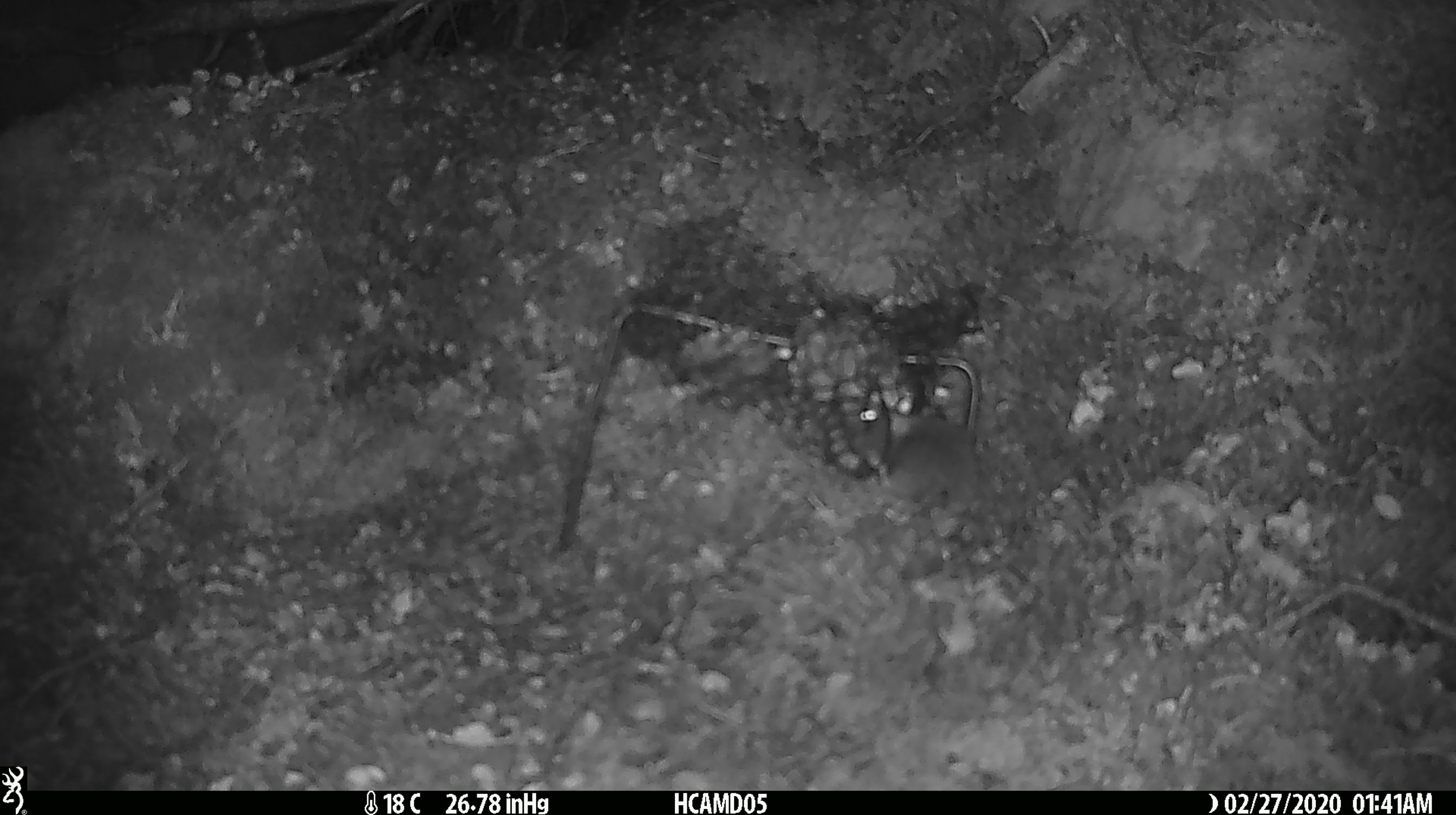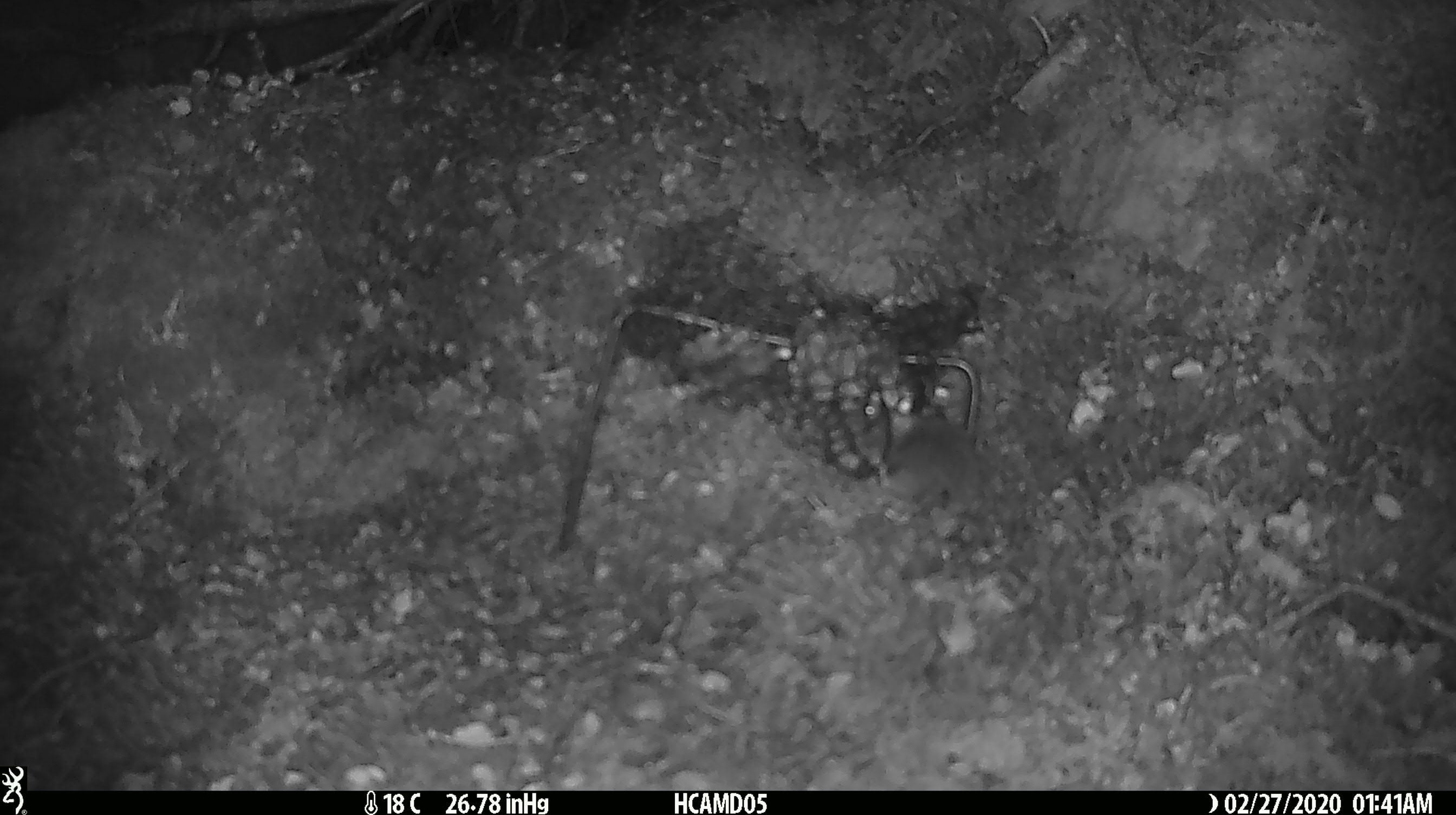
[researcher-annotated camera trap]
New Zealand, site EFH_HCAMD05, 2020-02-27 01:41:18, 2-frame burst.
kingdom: Animalia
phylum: Chordata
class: Mammalia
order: Rodentia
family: Muridae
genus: Mus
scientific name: Mus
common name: mouse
Mouse (Mus).